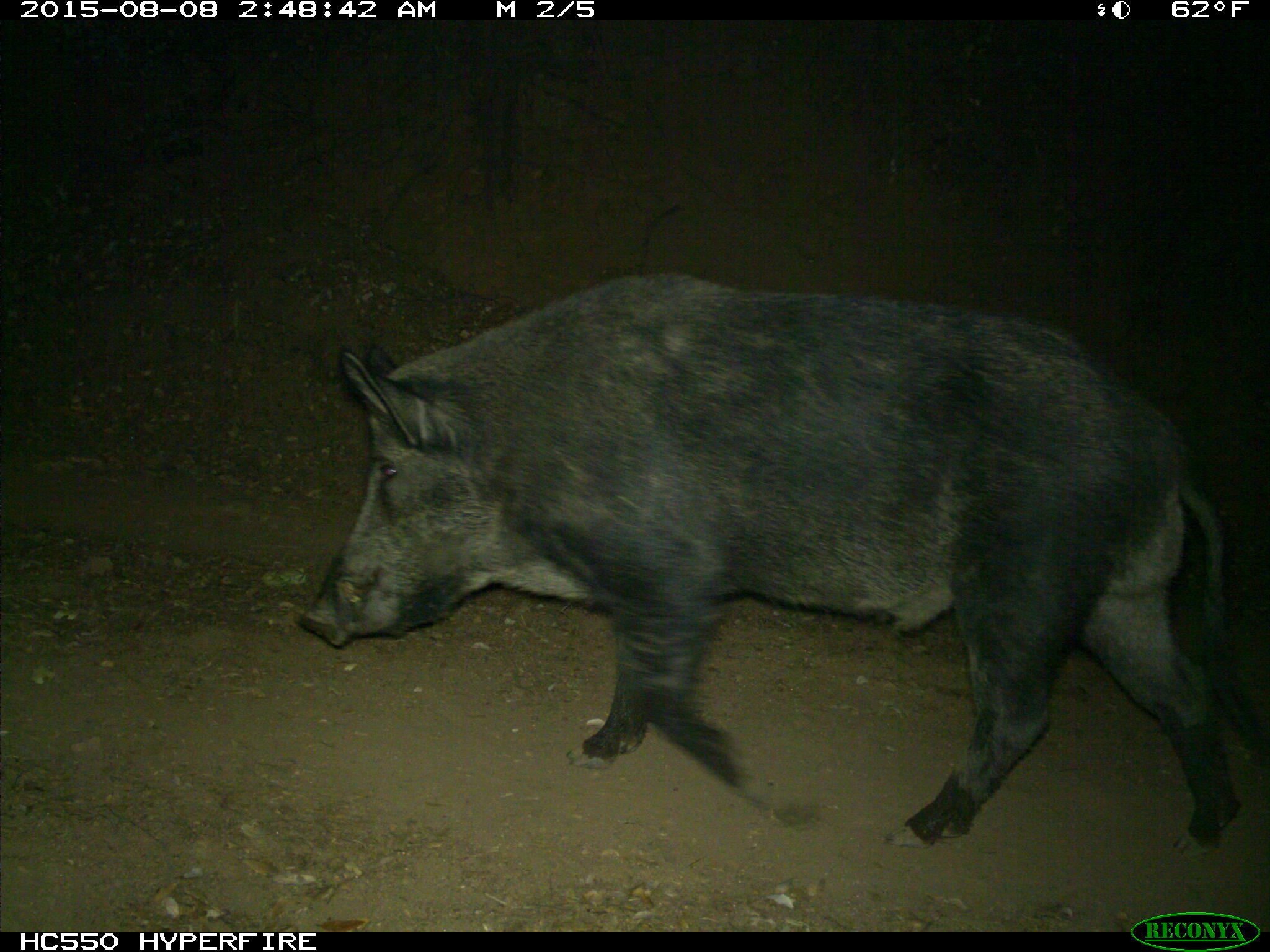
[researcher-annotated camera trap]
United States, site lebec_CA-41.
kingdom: Animalia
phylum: Chordata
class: Mammalia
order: Artiodactyla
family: Suidae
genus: Sus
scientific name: Sus scrofa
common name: wild boar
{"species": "Sus scrofa (wild boar)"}